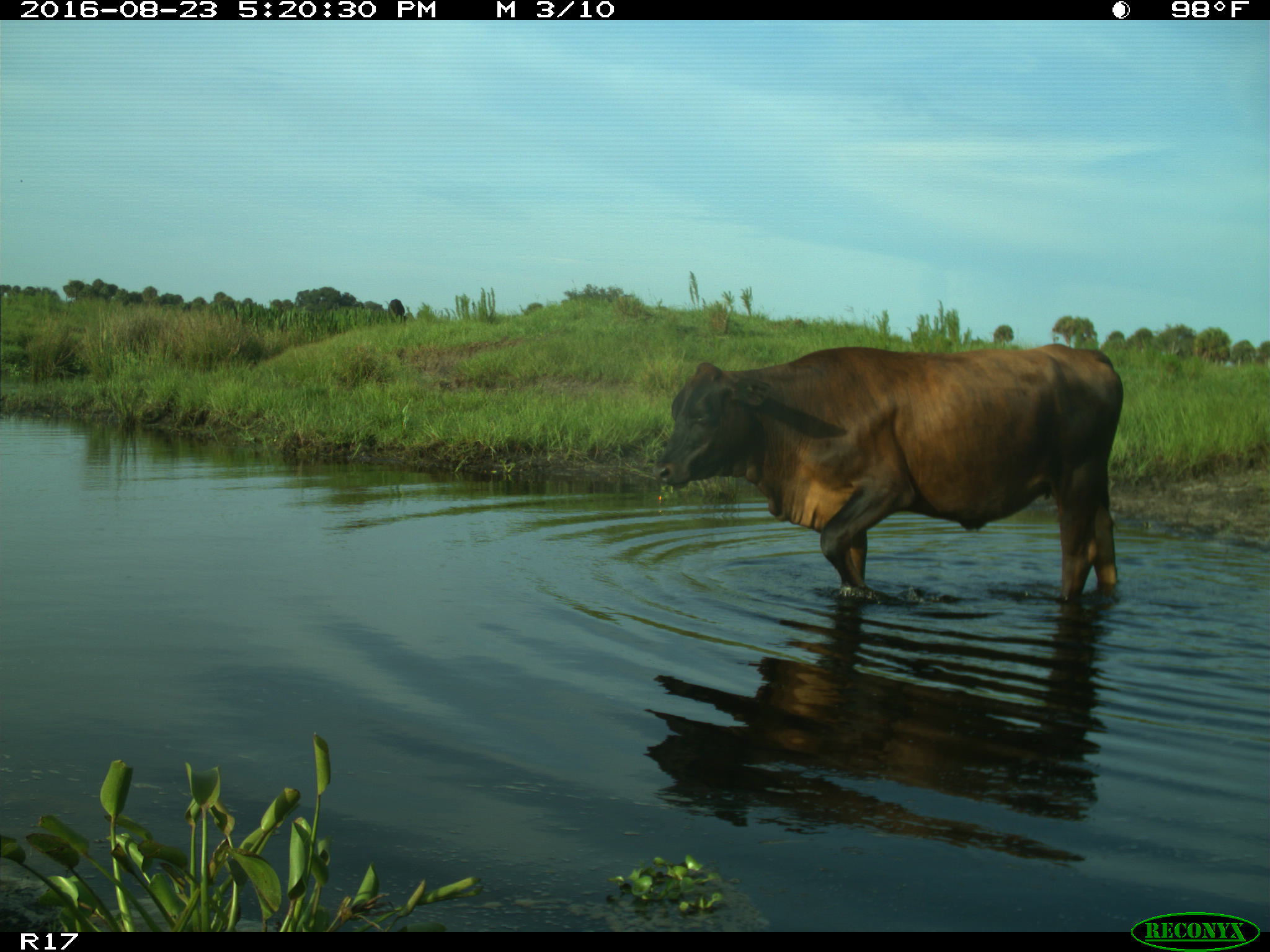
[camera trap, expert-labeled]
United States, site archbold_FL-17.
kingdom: Animalia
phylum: Chordata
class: Mammalia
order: Artiodactyla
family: Bovidae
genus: Bos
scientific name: Bos taurus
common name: domestic cow